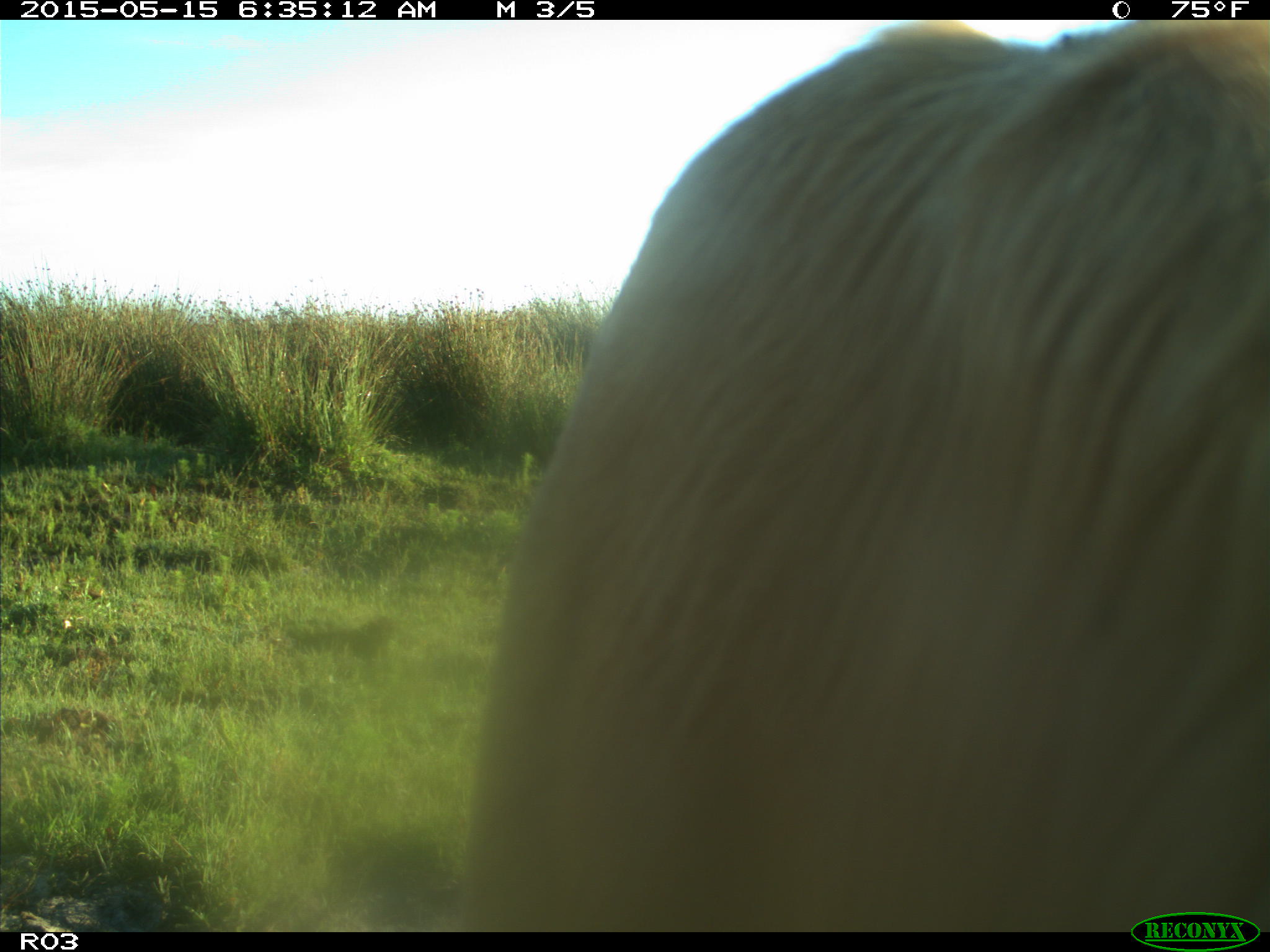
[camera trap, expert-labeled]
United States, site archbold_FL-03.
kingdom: Animalia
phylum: Chordata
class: Mammalia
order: Artiodactyla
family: Bovidae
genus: Bos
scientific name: Bos taurus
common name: domestic cow